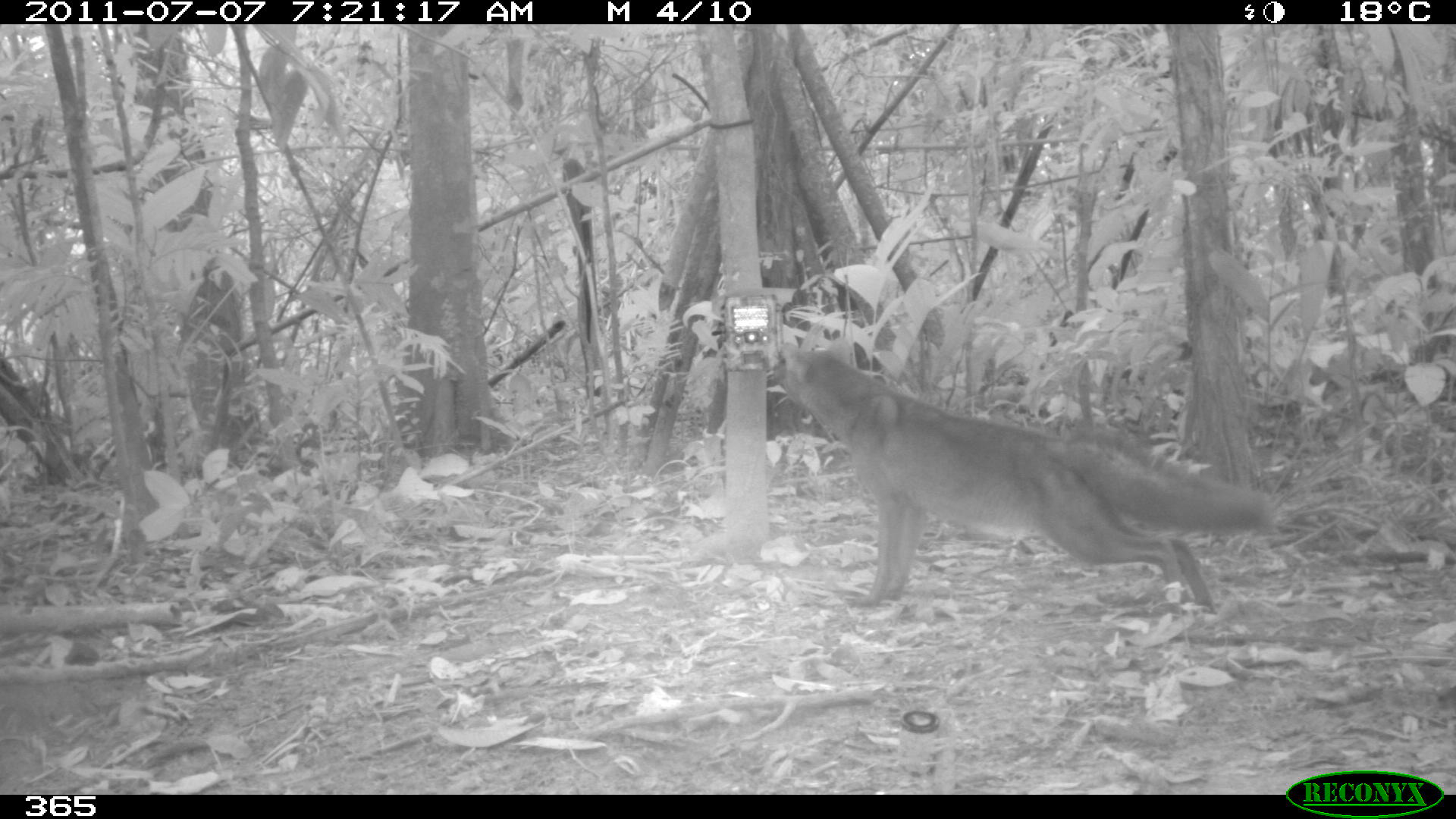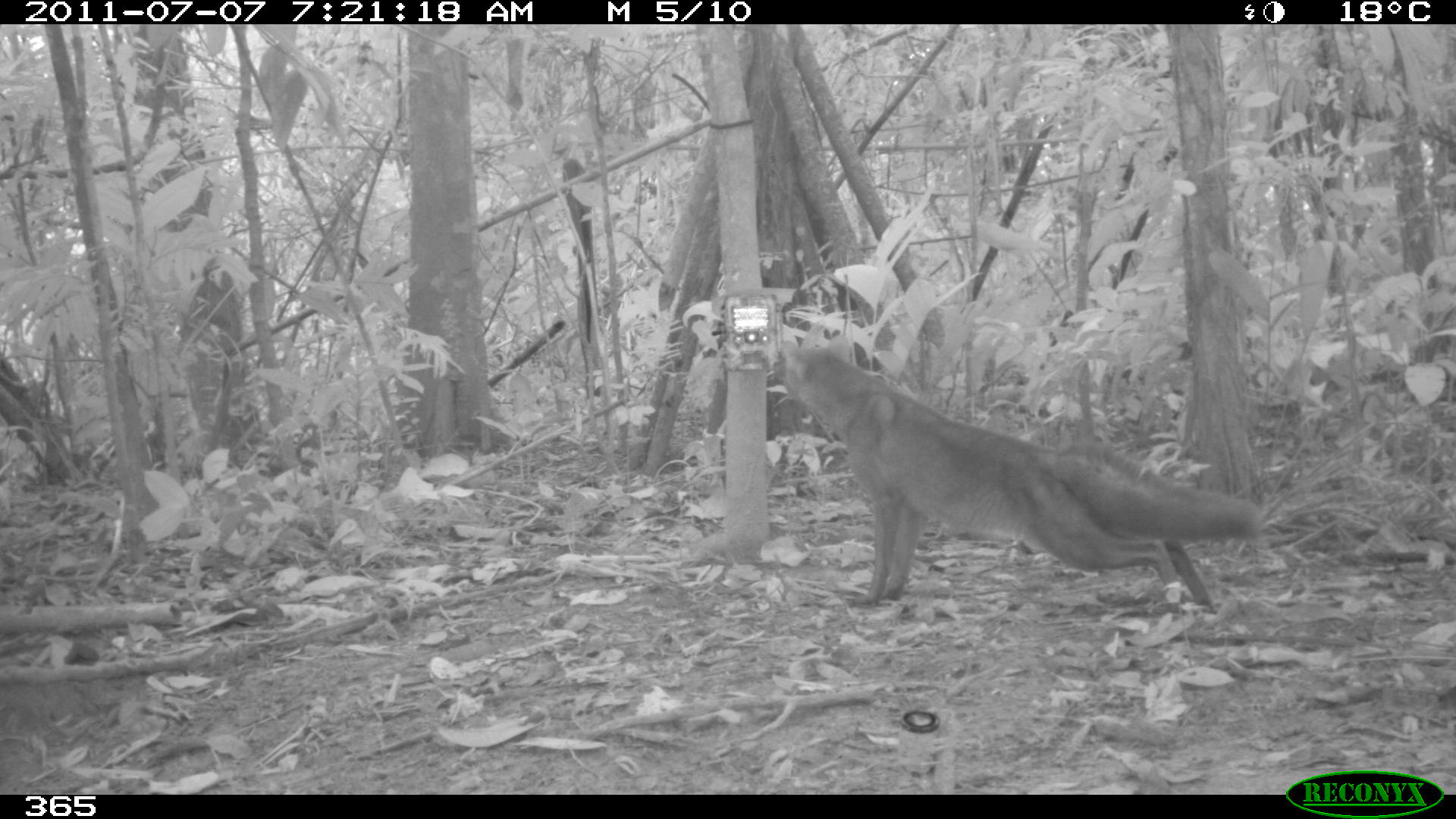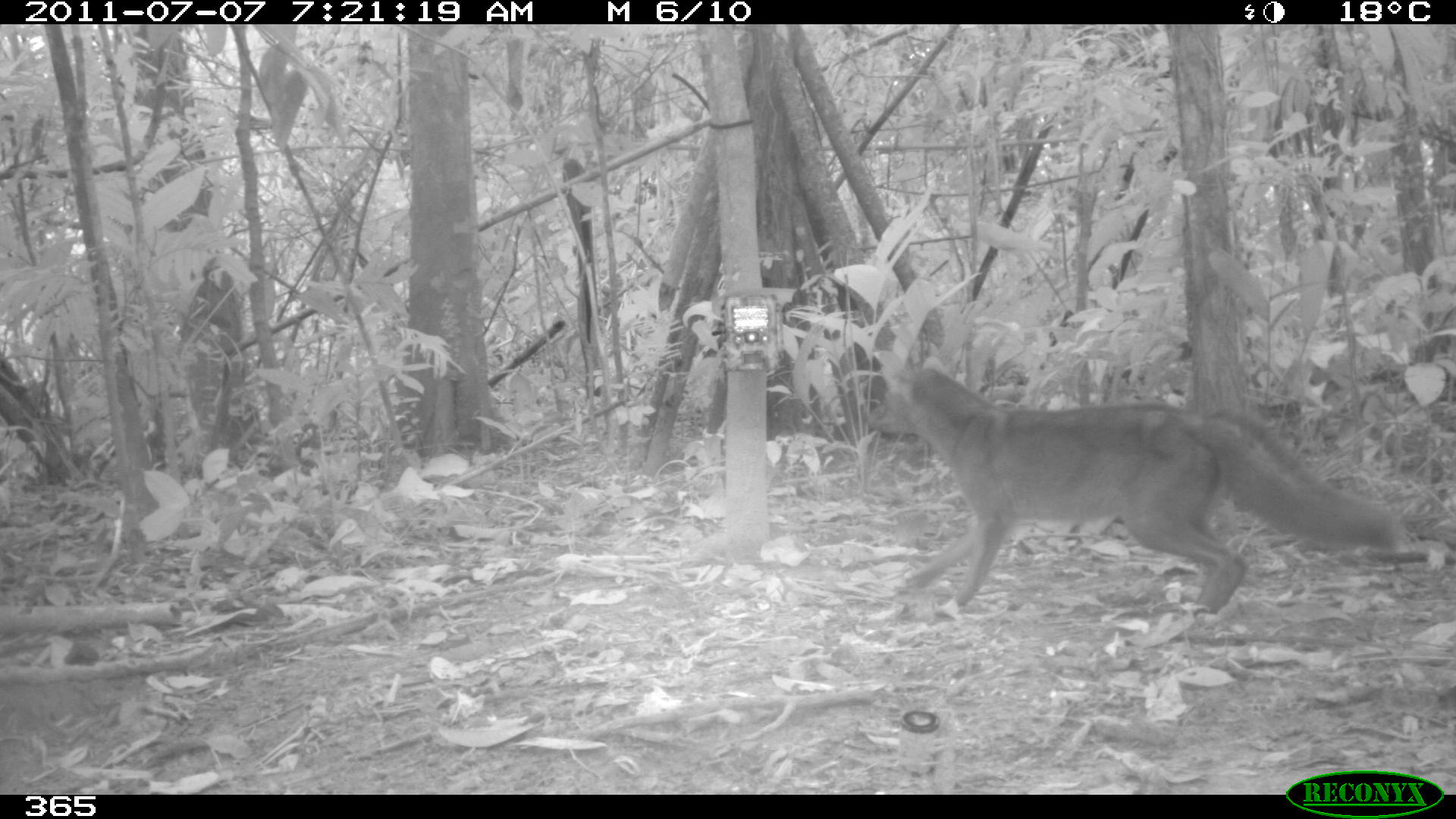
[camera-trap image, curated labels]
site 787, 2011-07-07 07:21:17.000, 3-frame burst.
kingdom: Animalia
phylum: Chordata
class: Mammalia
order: Carnivora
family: Canidae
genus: Atelocynus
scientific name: Atelocynus microtis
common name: short-eared dog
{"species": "Atelocynus microtis (short-eared dog)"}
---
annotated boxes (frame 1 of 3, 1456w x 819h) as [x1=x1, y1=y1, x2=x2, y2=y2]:
atelocynus microtis: [x1=772, y1=334, x2=1274, y2=612]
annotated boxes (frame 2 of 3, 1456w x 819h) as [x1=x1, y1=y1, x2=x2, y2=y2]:
atelocynus microtis: [x1=771, y1=345, x2=1260, y2=609]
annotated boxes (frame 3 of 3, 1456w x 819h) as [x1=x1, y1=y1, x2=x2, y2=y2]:
atelocynus microtis: [x1=867, y1=362, x2=1402, y2=622]